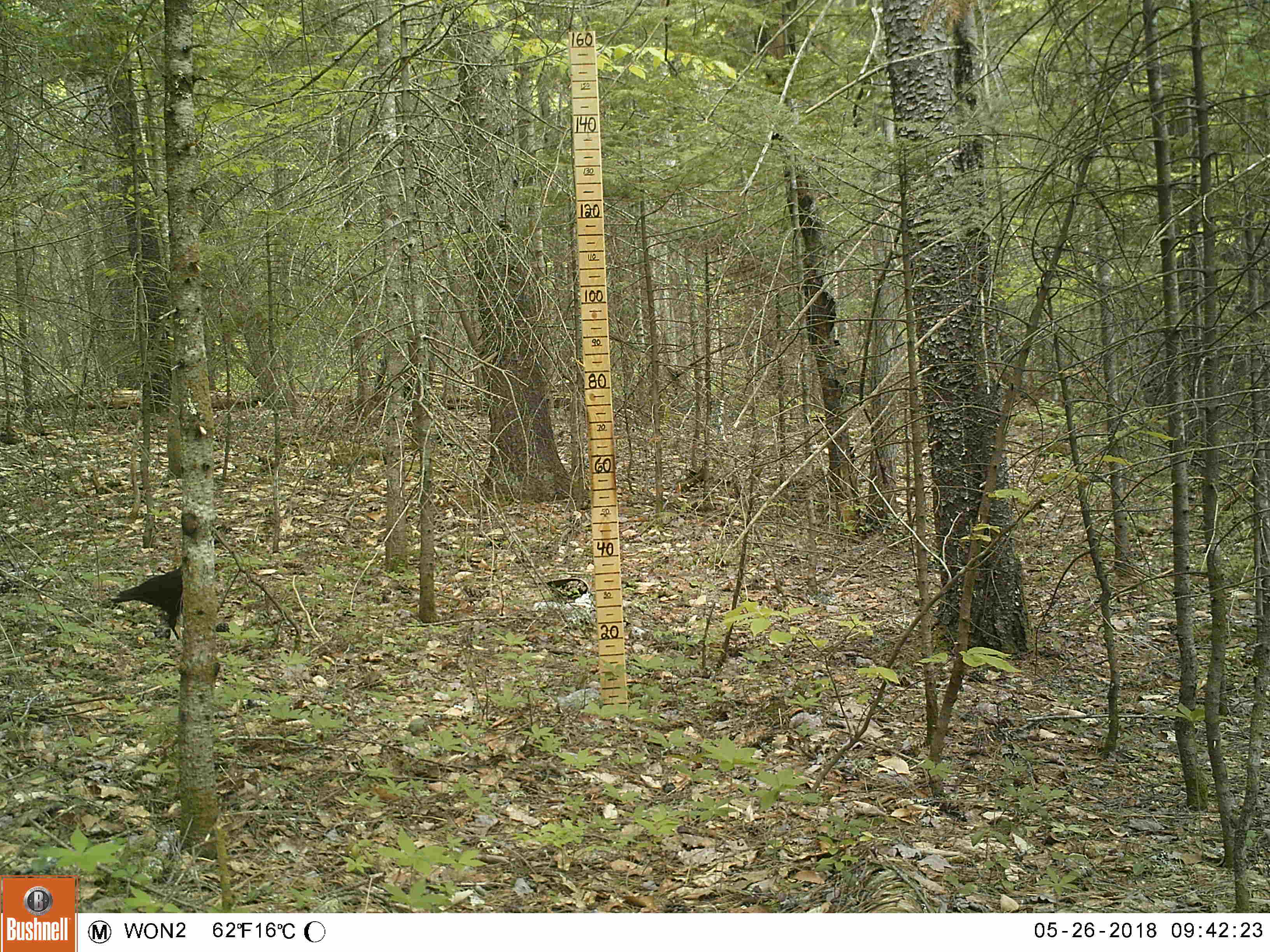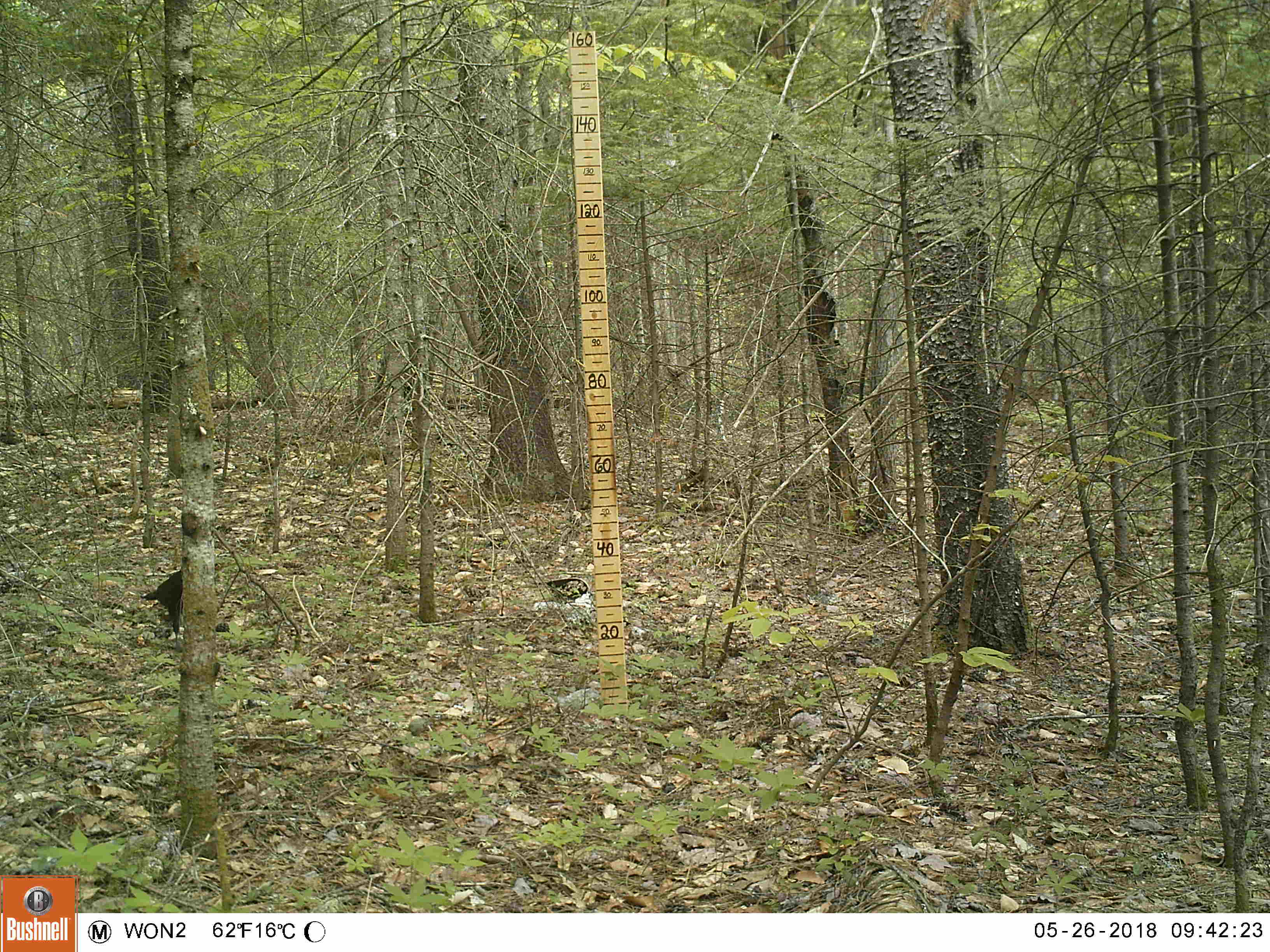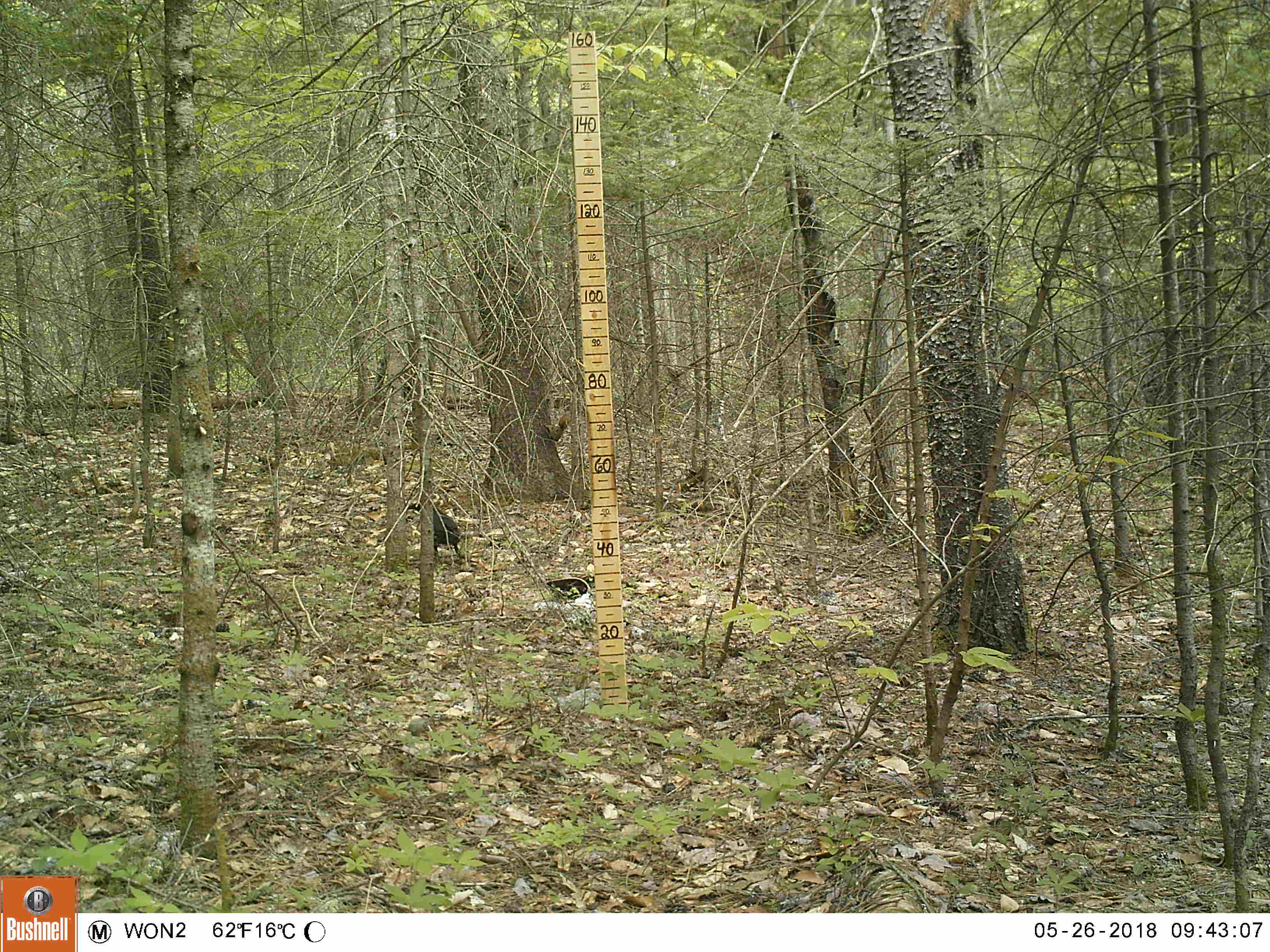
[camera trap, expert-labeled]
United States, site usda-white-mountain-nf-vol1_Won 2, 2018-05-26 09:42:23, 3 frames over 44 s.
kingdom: Animalia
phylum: Chordata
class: Aves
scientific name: Aves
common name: bird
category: bird sp.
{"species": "bird sp. (bird) (Aves)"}